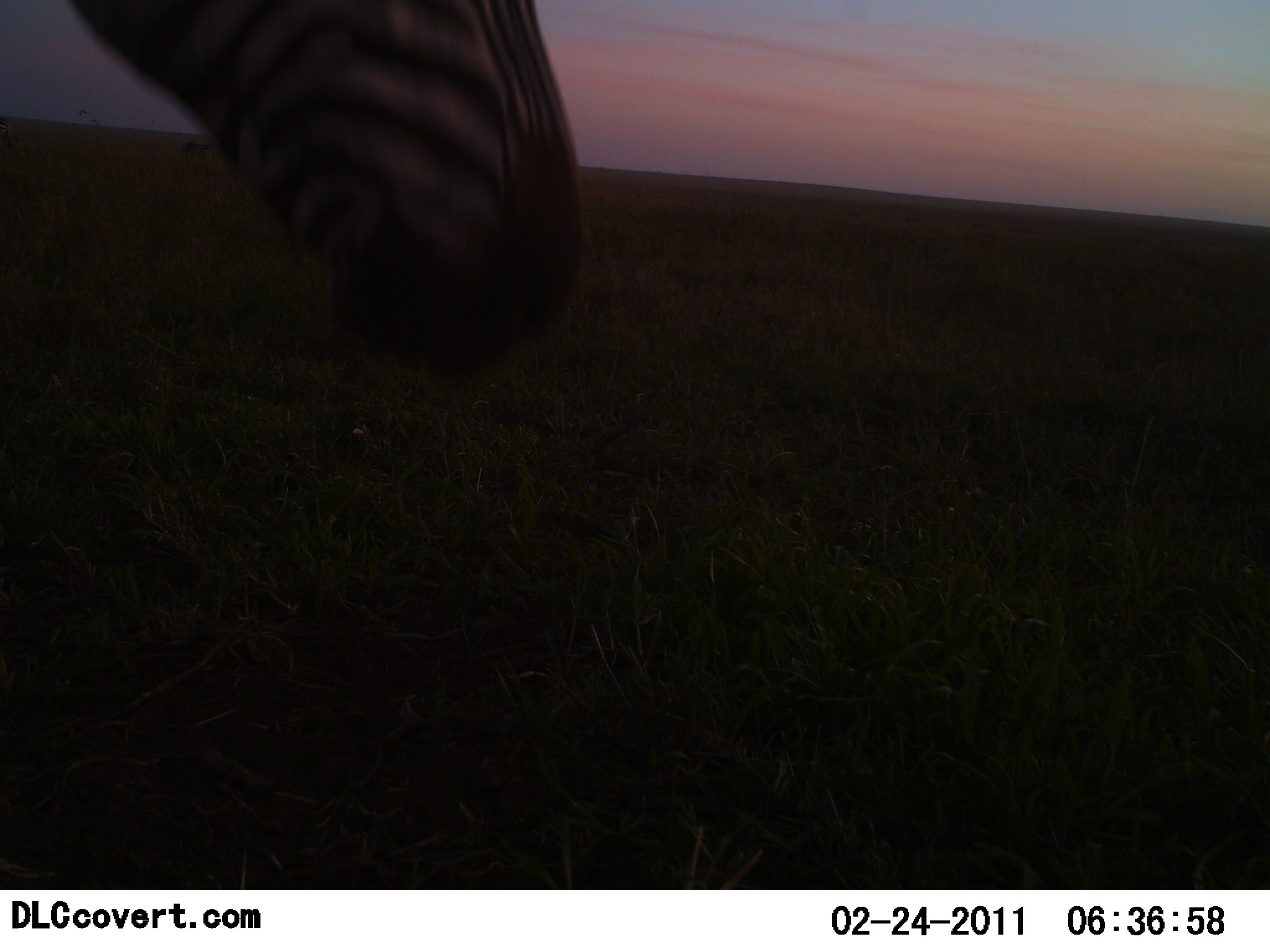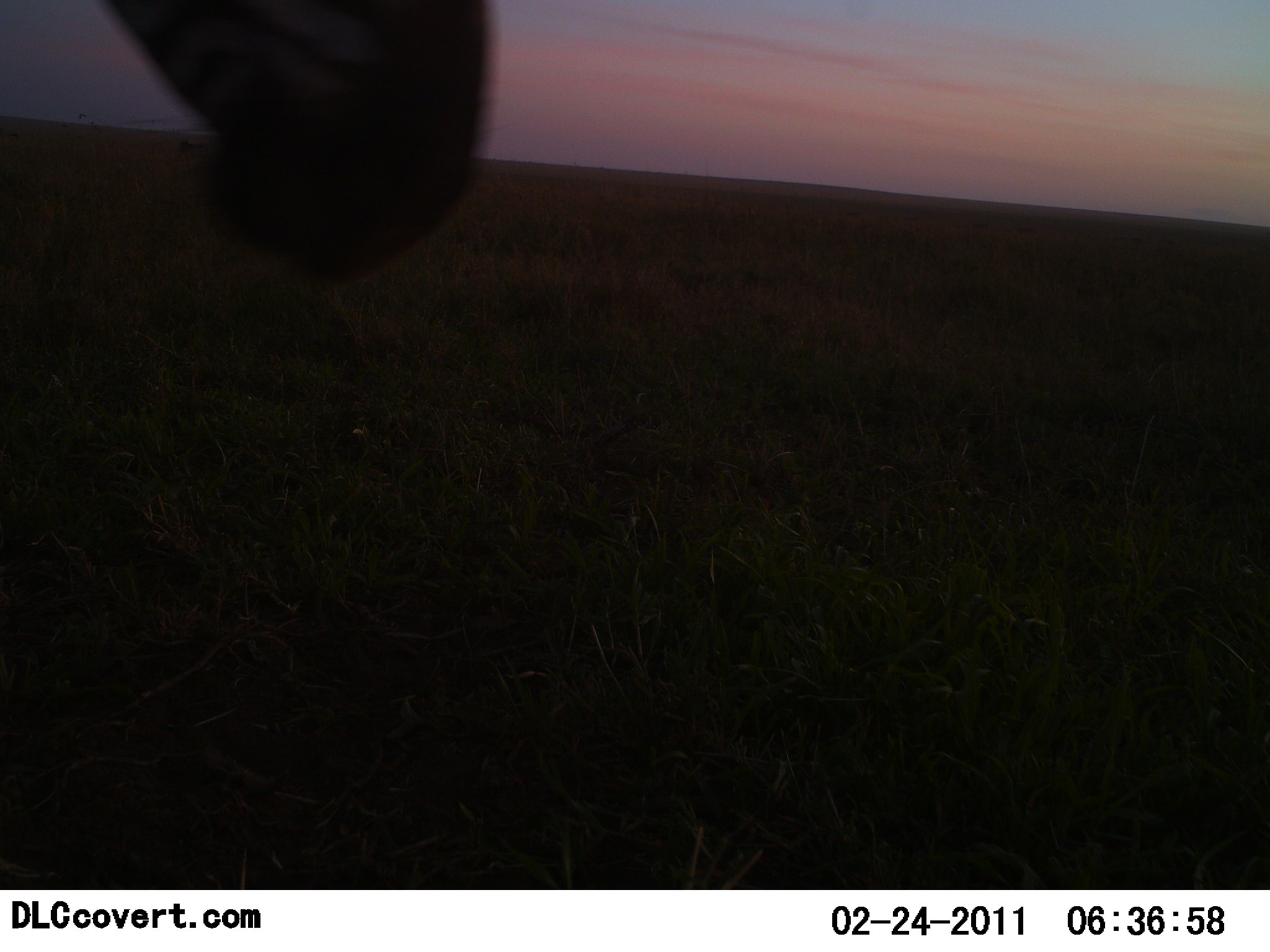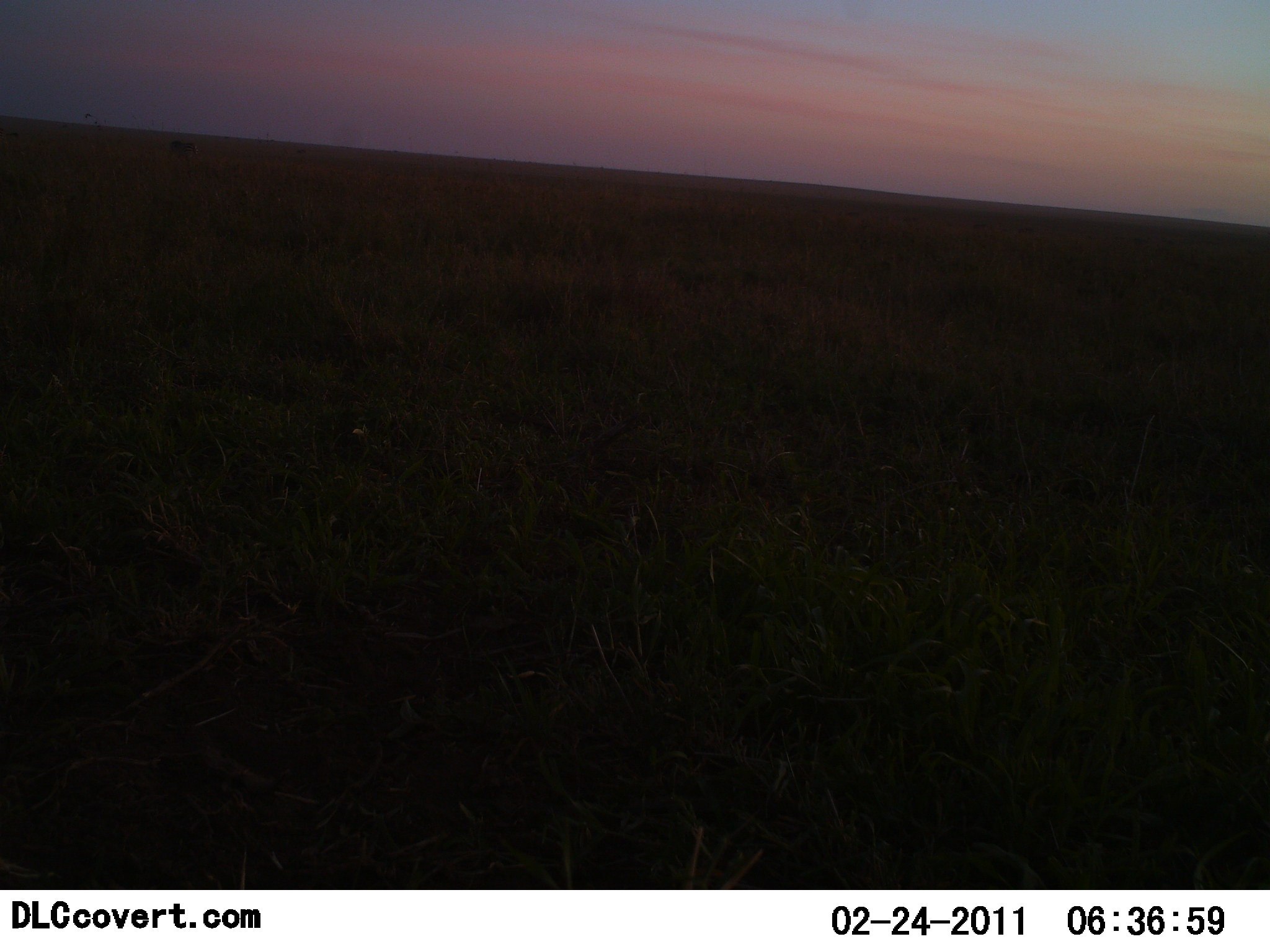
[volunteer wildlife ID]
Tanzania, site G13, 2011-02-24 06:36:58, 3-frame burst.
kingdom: Animalia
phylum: Chordata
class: Mammalia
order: Perissodactyla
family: Equidae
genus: Equus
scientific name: Equus quagga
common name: plains zebra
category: zebra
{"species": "zebra (plains zebra) (Equus quagga)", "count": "1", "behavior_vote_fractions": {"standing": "42%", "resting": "0%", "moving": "83%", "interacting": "0%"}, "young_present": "0%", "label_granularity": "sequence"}